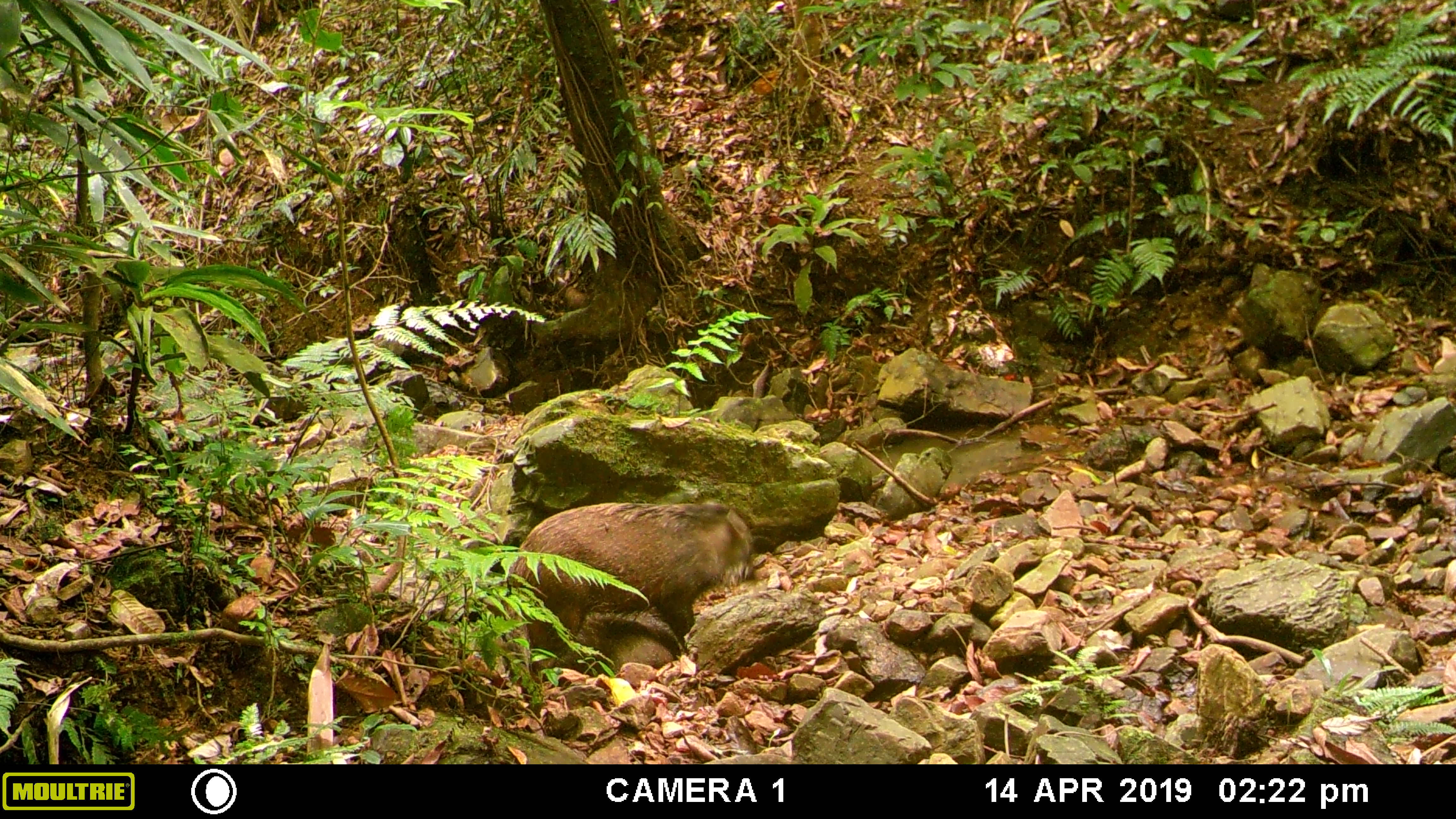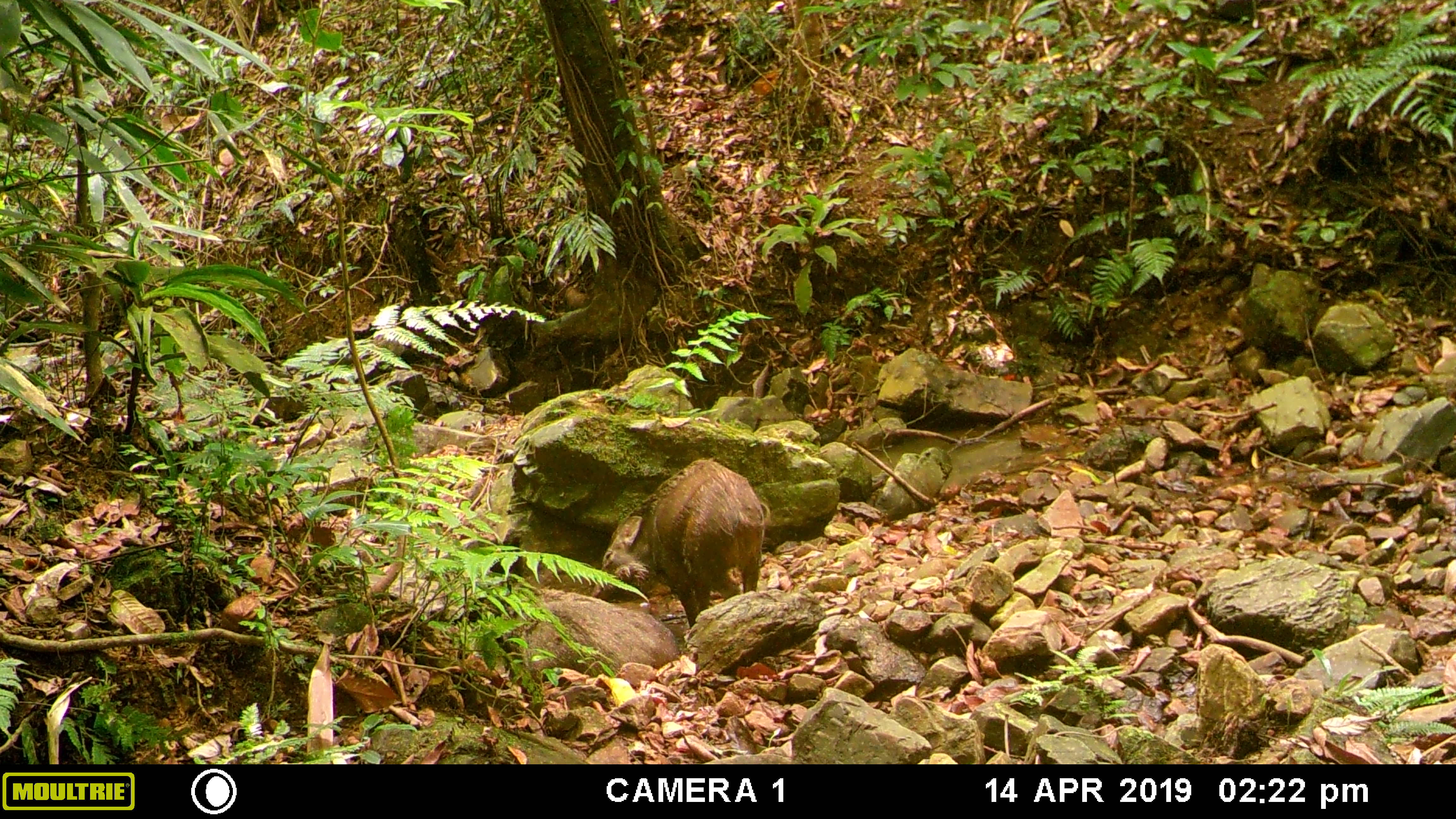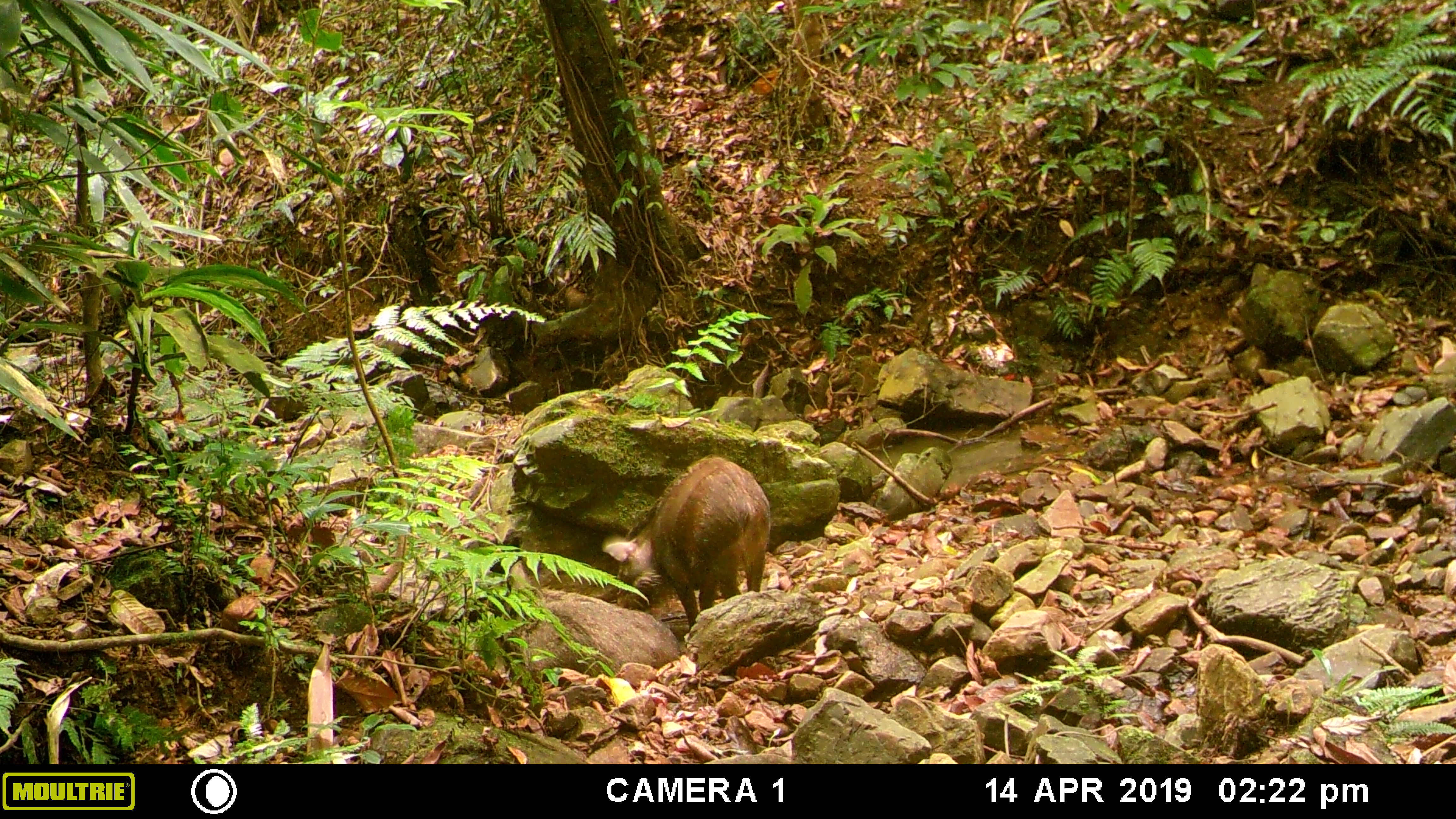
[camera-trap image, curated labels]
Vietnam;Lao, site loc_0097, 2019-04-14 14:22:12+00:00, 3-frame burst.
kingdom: Animalia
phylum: Chordata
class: Mammalia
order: Artiodactyla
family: Suidae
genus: Sus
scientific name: Sus scrofa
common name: eurasian wild pig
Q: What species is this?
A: Eurasian wild pig (Sus scrofa).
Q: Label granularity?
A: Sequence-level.